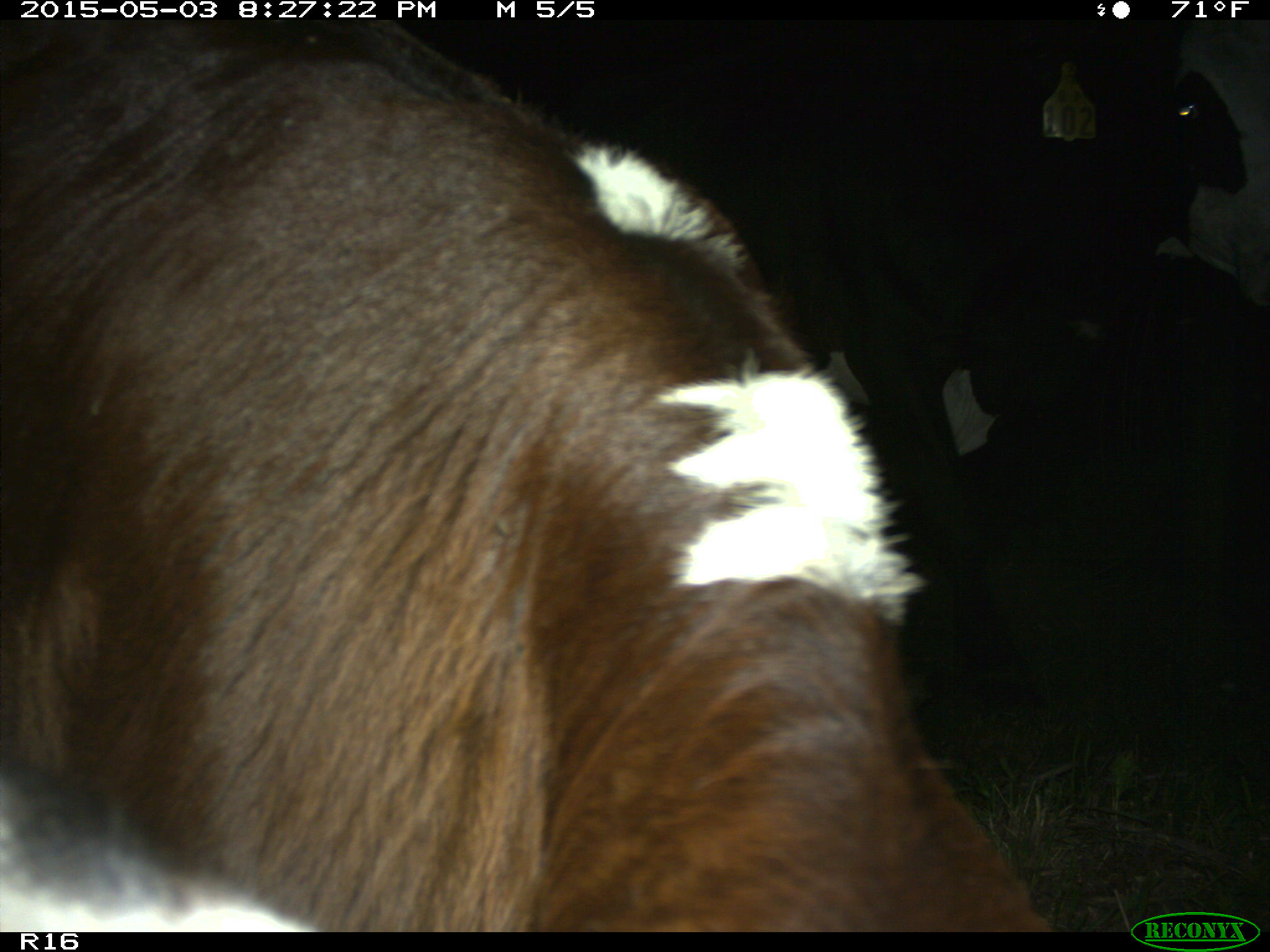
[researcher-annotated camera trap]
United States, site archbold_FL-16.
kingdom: Animalia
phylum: Chordata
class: Mammalia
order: Artiodactyla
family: Bovidae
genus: Bos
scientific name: Bos taurus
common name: domestic cow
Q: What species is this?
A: Bos taurus (domestic cow).